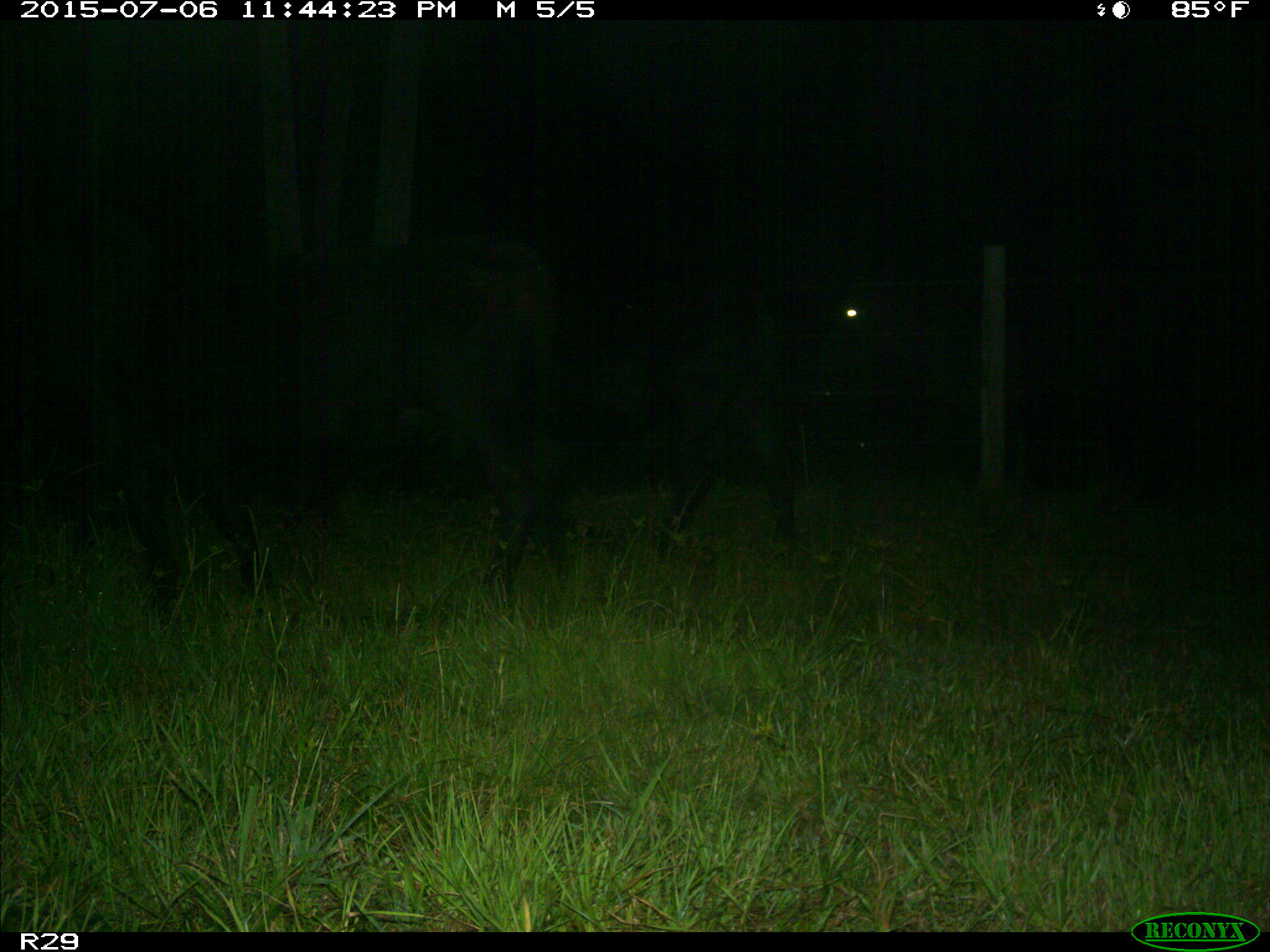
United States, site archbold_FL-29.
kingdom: Animalia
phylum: Chordata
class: Mammalia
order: Artiodactyla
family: Bovidae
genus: Bos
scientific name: Bos taurus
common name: domestic cow